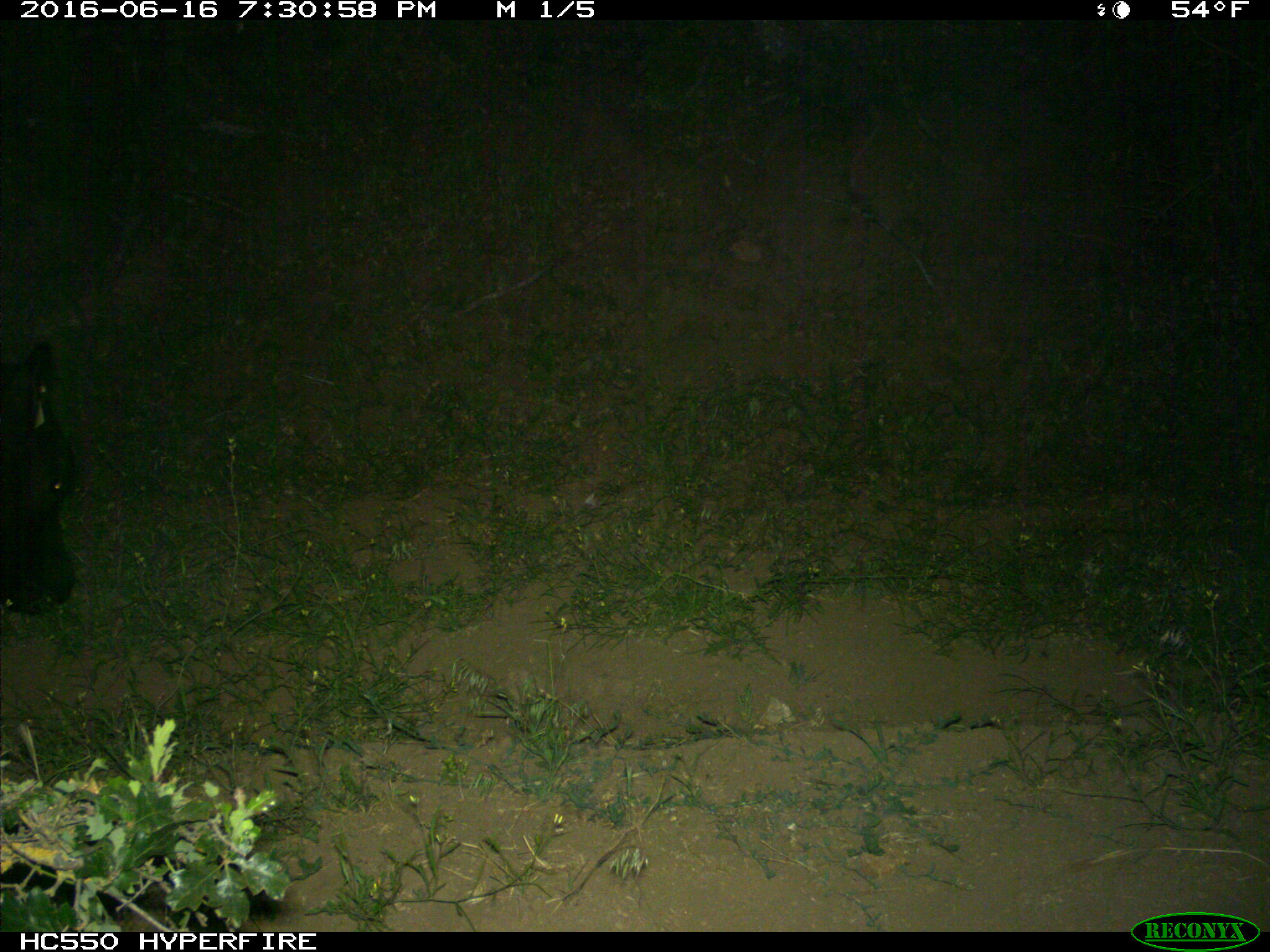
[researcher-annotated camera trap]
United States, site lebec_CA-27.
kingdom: Animalia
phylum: Chordata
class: Mammalia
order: Artiodactyla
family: Bovidae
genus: Bos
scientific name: Bos taurus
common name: domestic cow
Bos taurus (domestic cow).